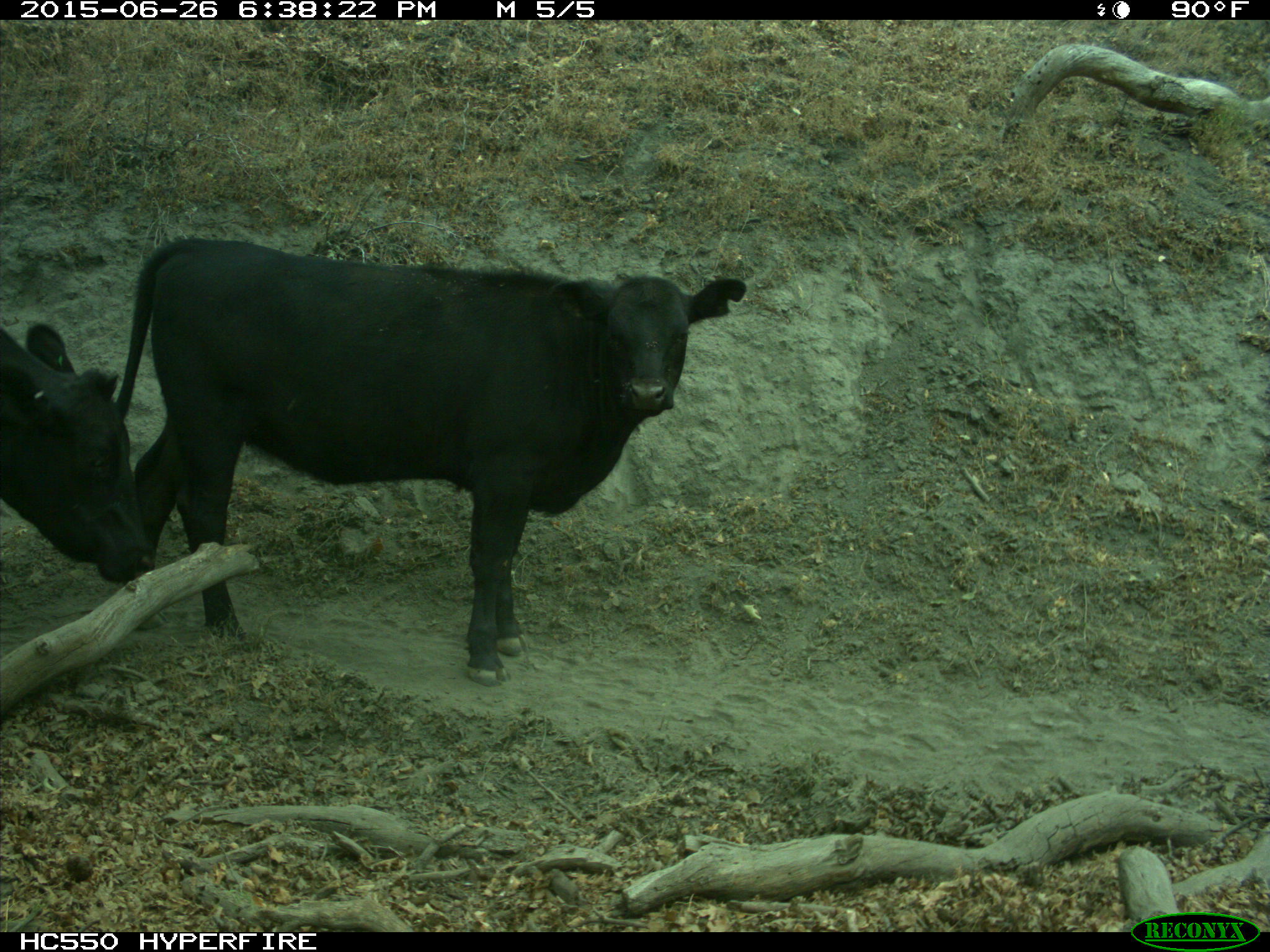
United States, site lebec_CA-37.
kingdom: Animalia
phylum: Chordata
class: Mammalia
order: Artiodactyla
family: Bovidae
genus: Bos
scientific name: Bos taurus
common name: domestic cow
Bos taurus (domestic cow).